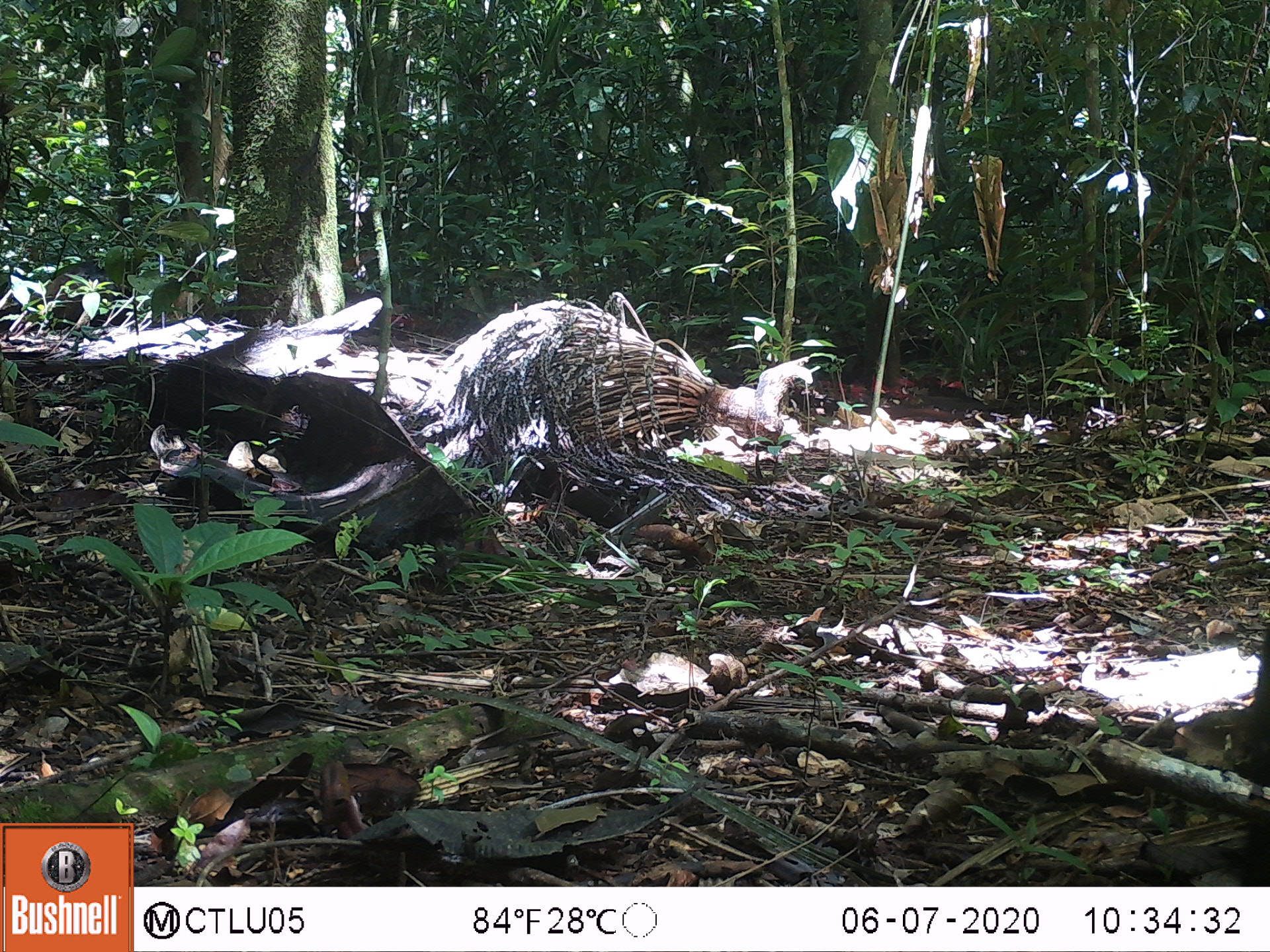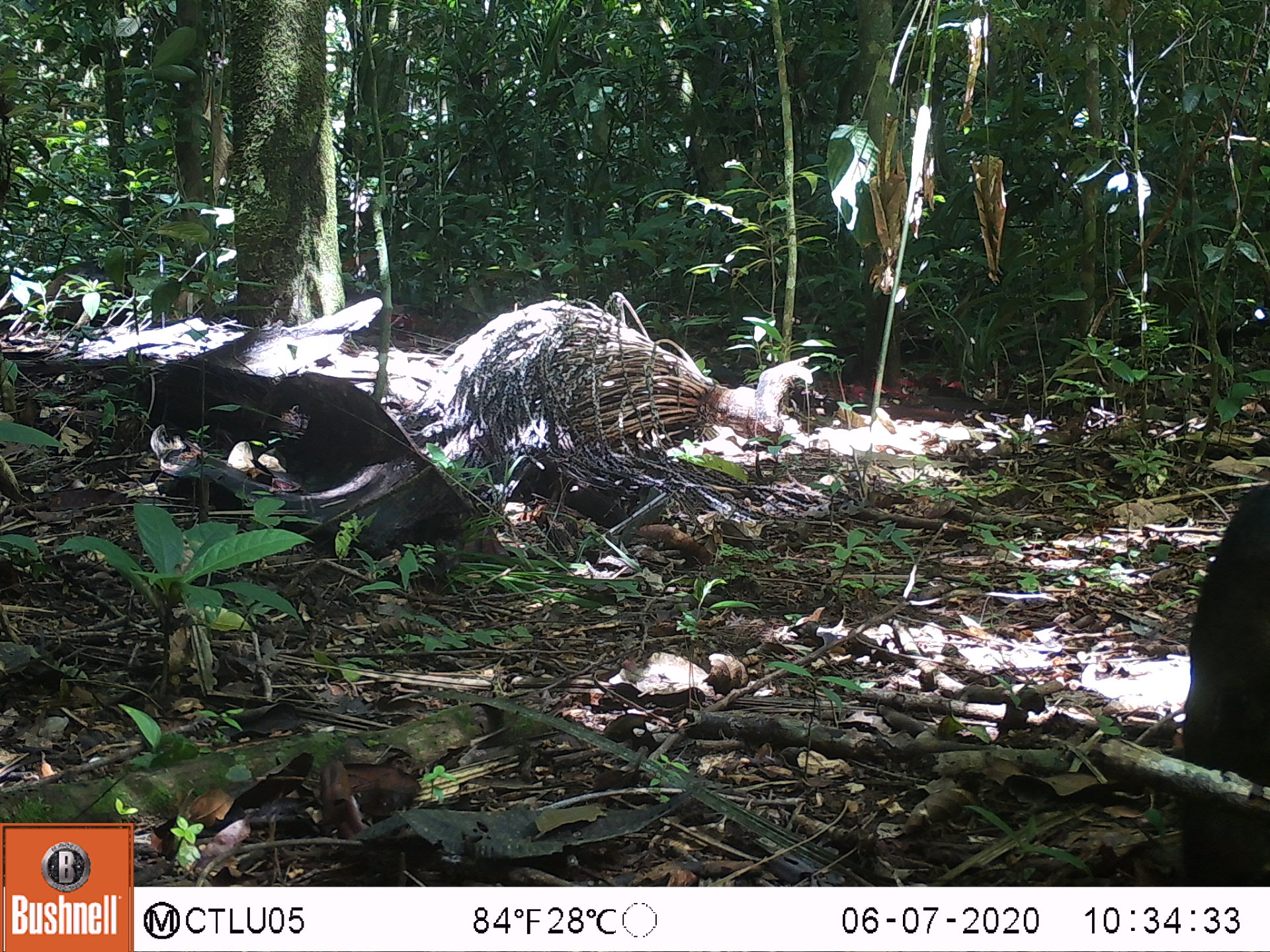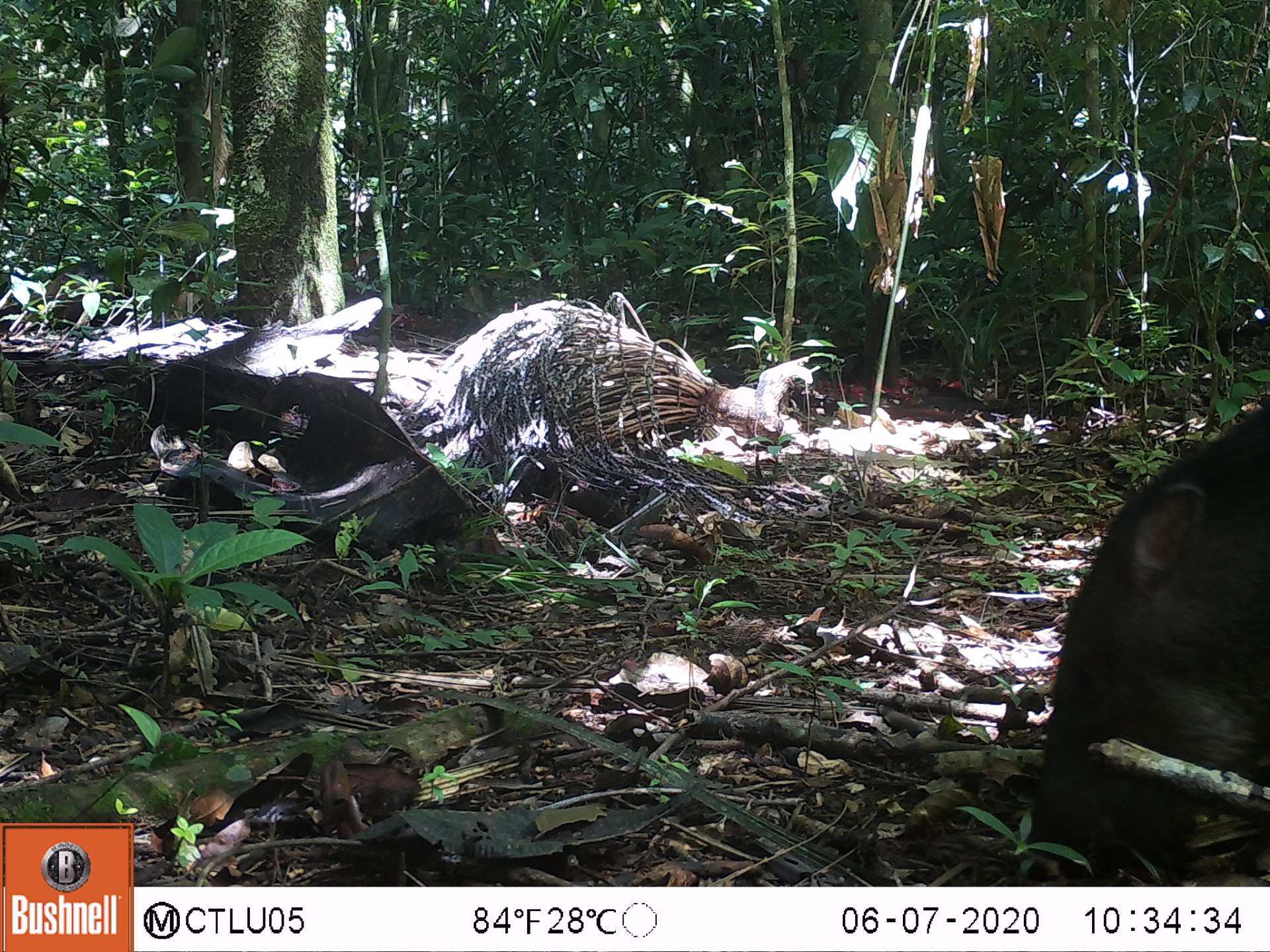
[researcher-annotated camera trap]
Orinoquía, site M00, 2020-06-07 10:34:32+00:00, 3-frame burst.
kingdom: Animalia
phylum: Chordata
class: Mammalia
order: Artiodactyla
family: Tayassuidae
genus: Pecari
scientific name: Pecari tajacu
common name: collared peccary